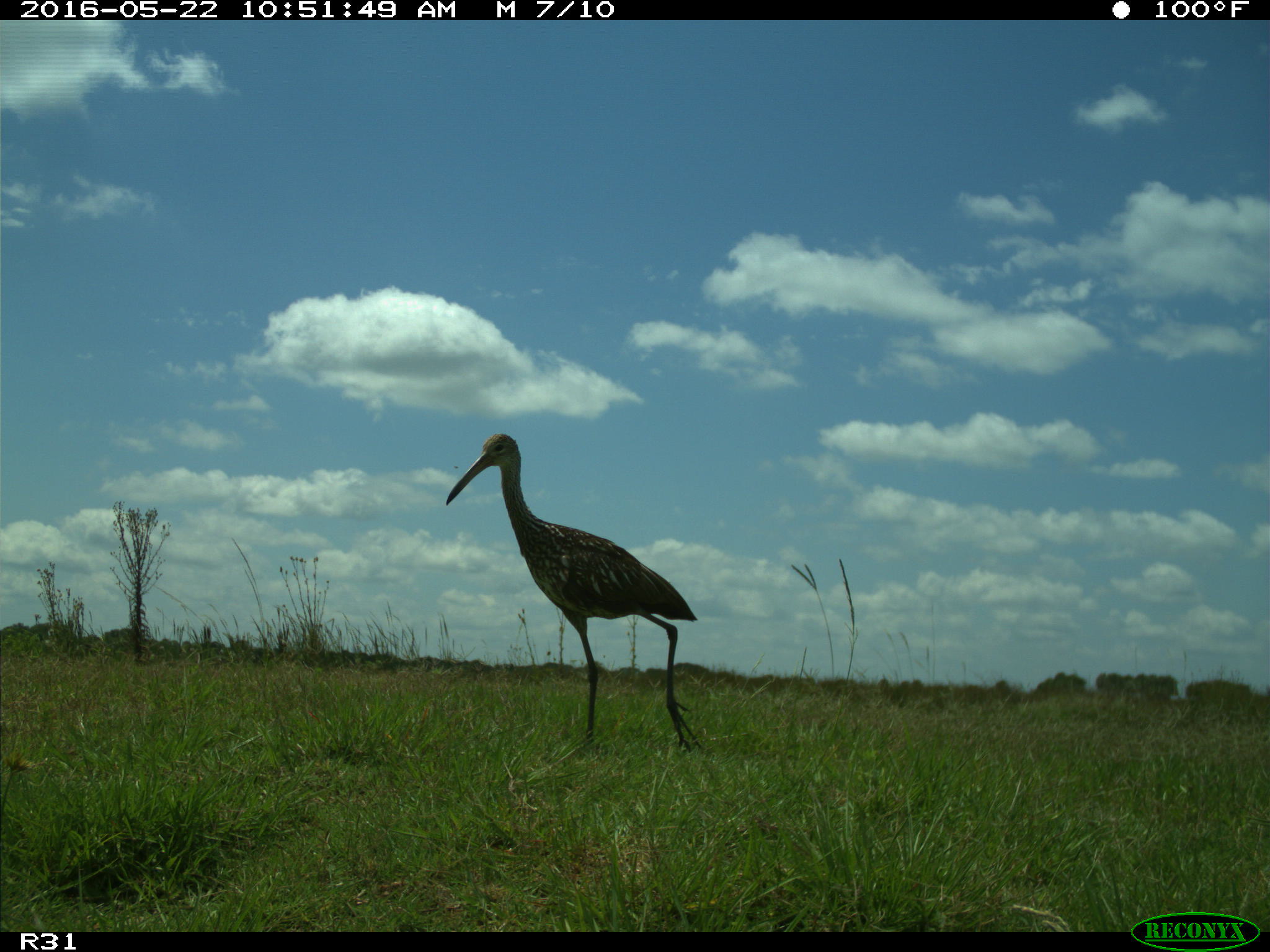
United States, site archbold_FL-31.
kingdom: Animalia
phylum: Chordata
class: Aves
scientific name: Aves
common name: birds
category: unidentified bird